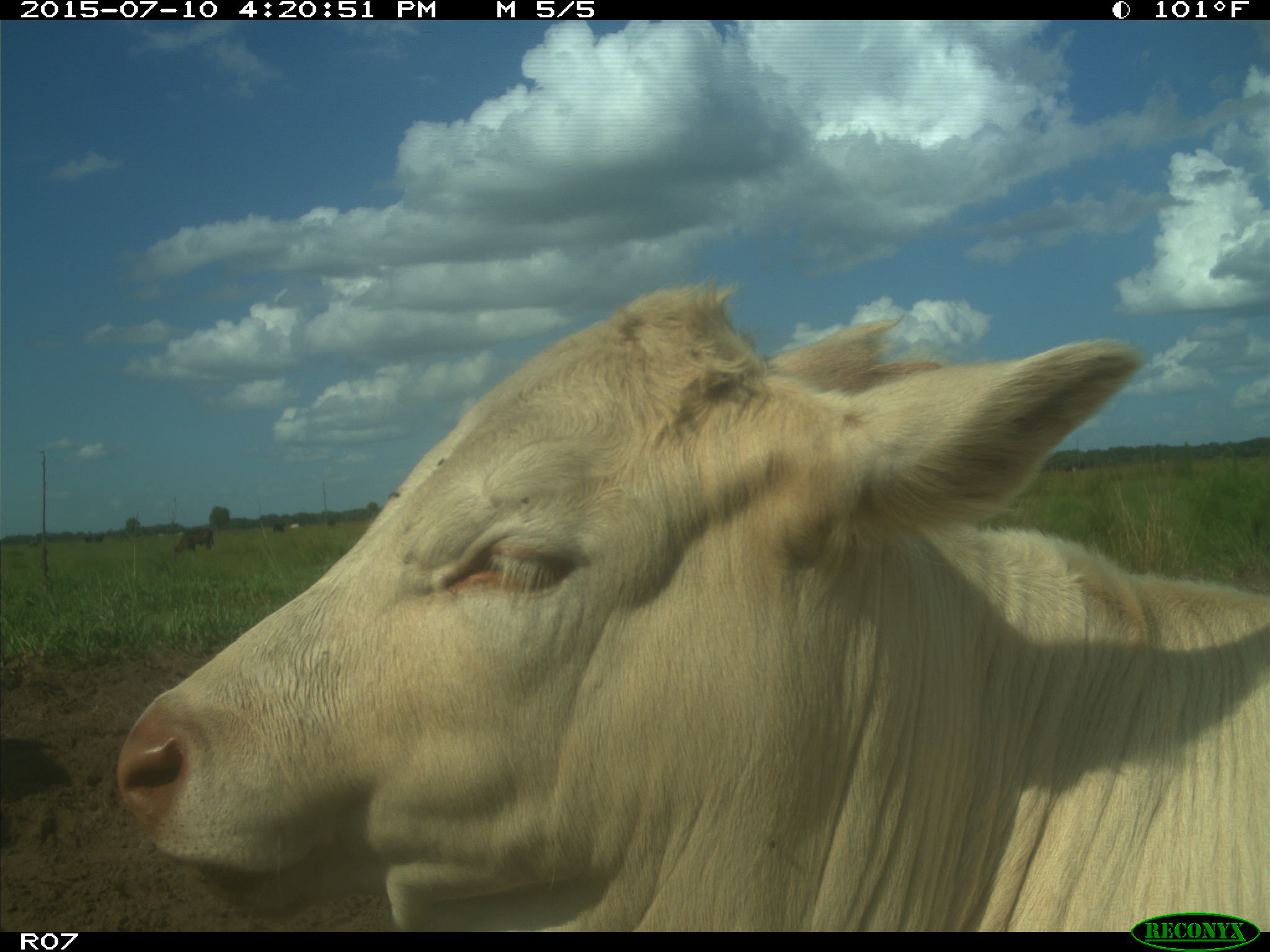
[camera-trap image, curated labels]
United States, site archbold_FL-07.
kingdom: Animalia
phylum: Chordata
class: Mammalia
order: Artiodactyla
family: Bovidae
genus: Bos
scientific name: Bos taurus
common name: domestic cow